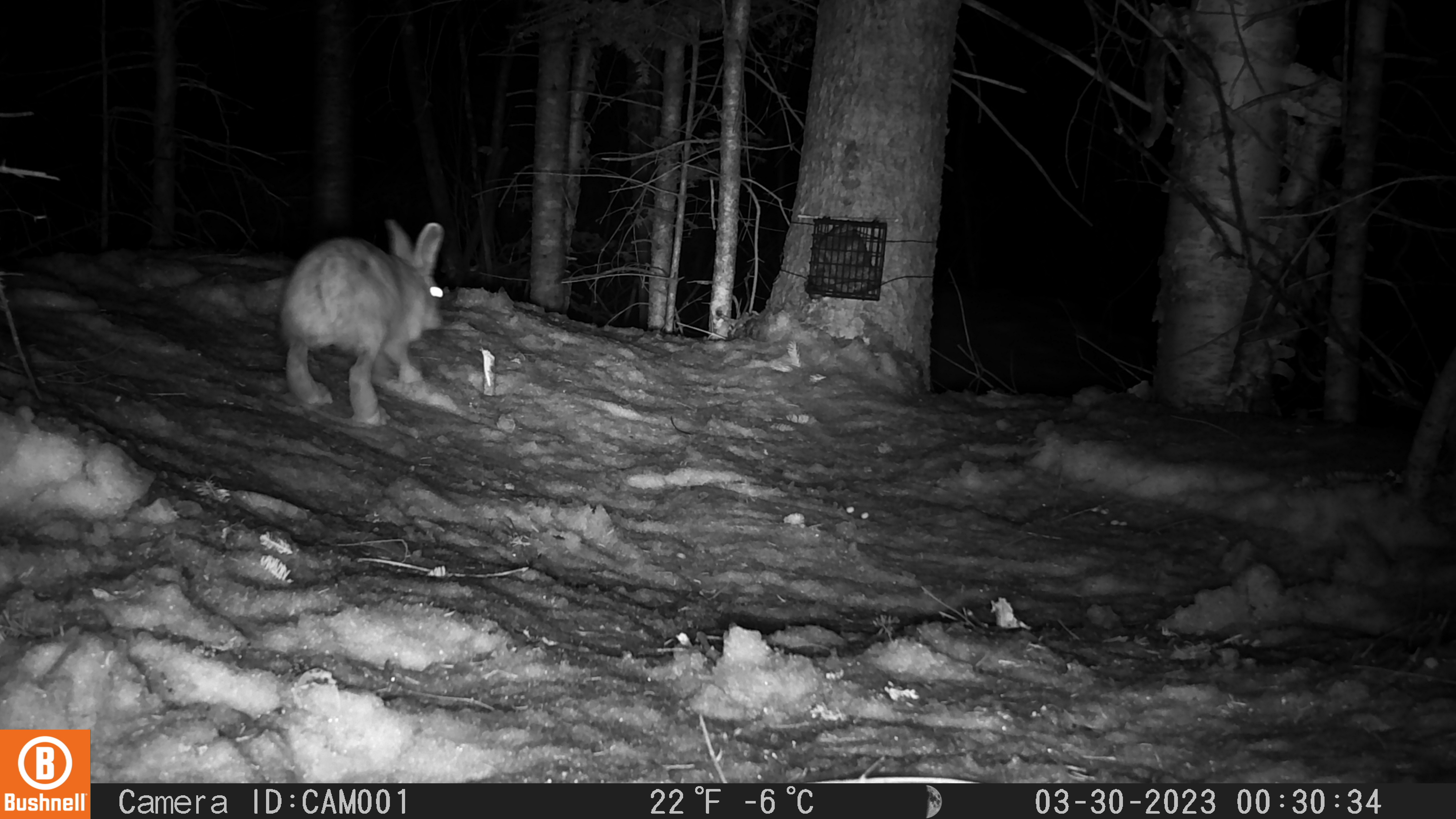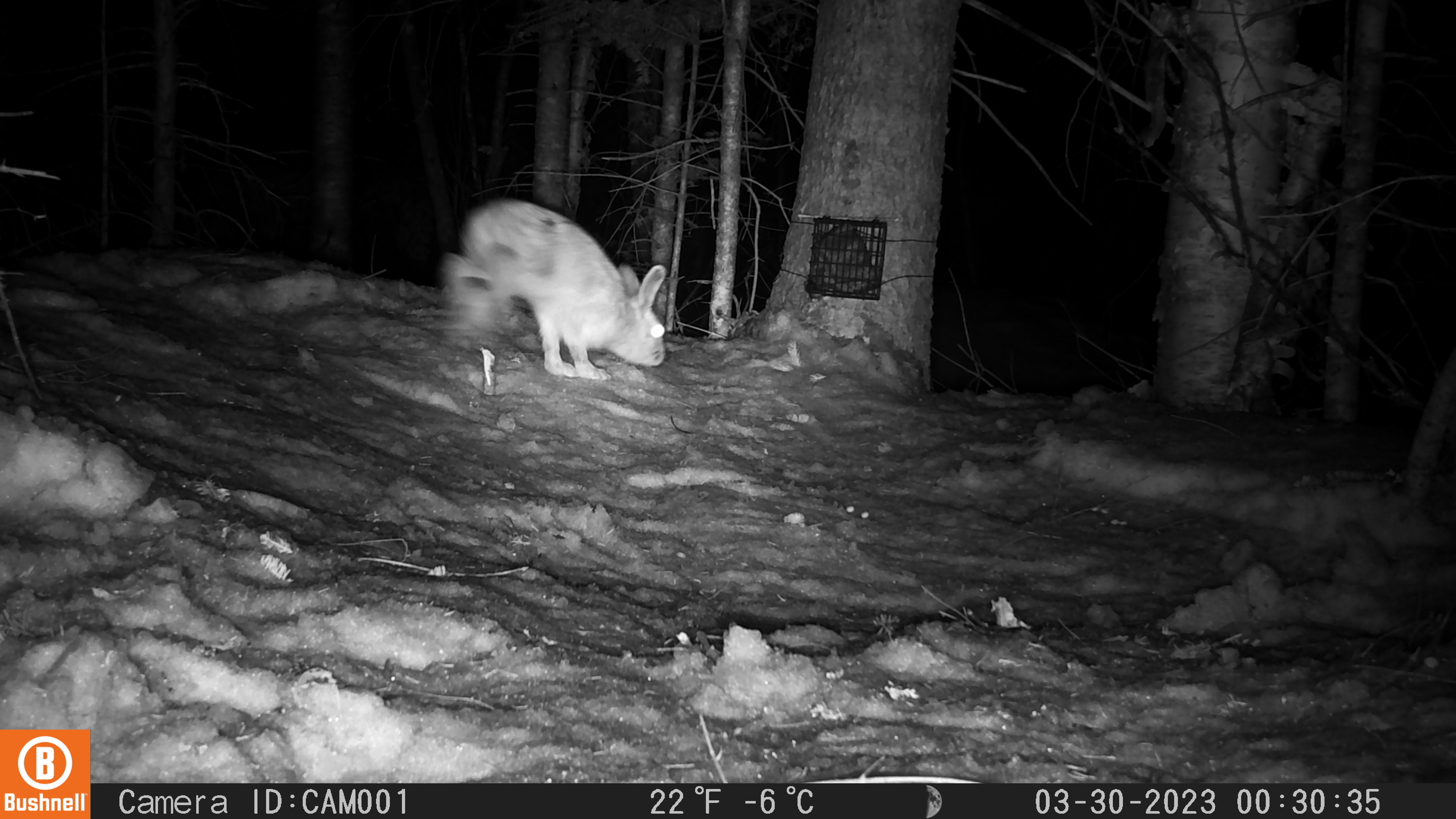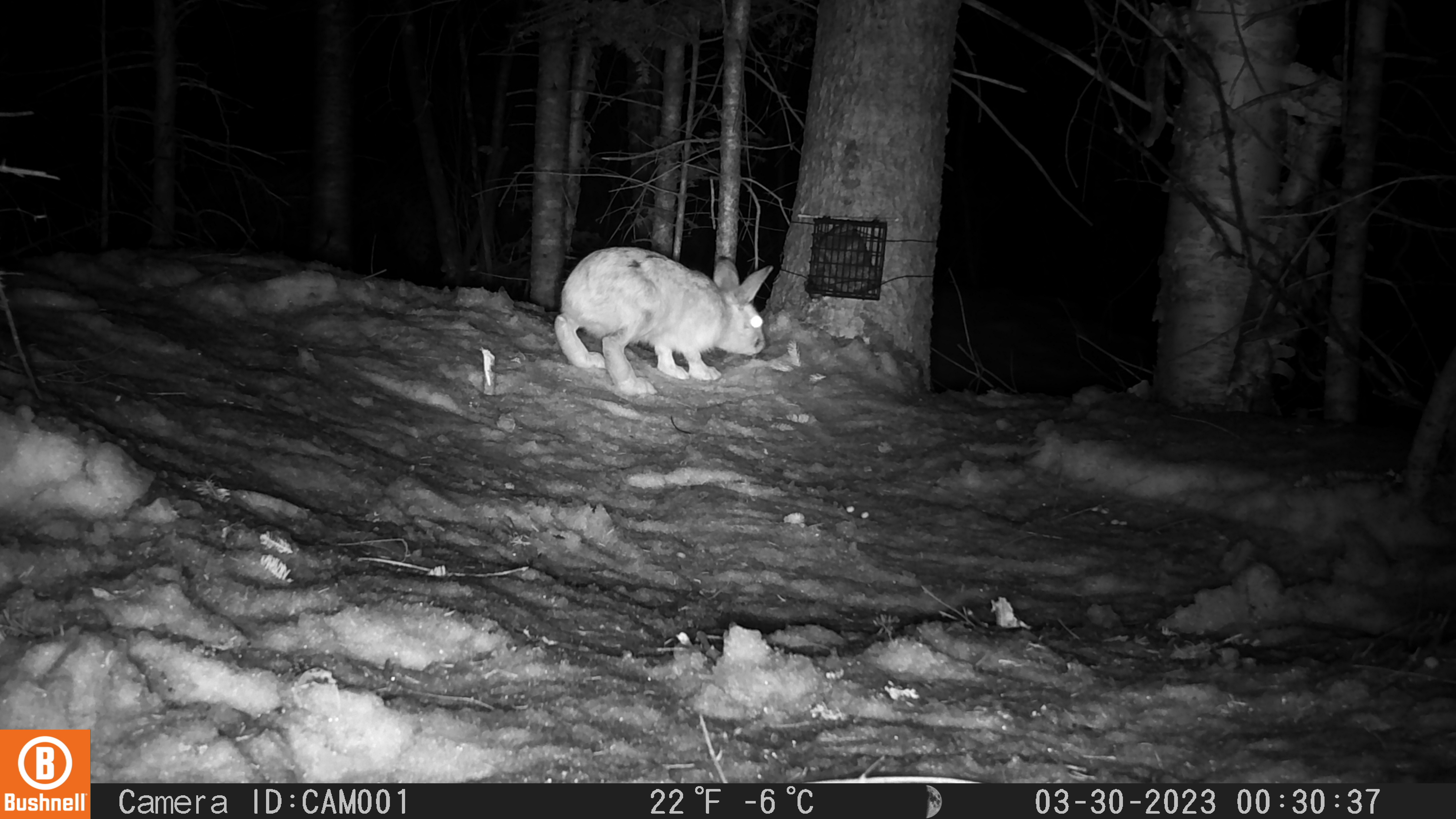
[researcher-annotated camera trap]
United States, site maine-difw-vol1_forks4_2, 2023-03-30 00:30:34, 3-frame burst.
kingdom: Animalia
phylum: Chordata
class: Mammalia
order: Lagomorpha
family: Leporidae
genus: Lepus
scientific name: Lepus americanus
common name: snowshoe hare